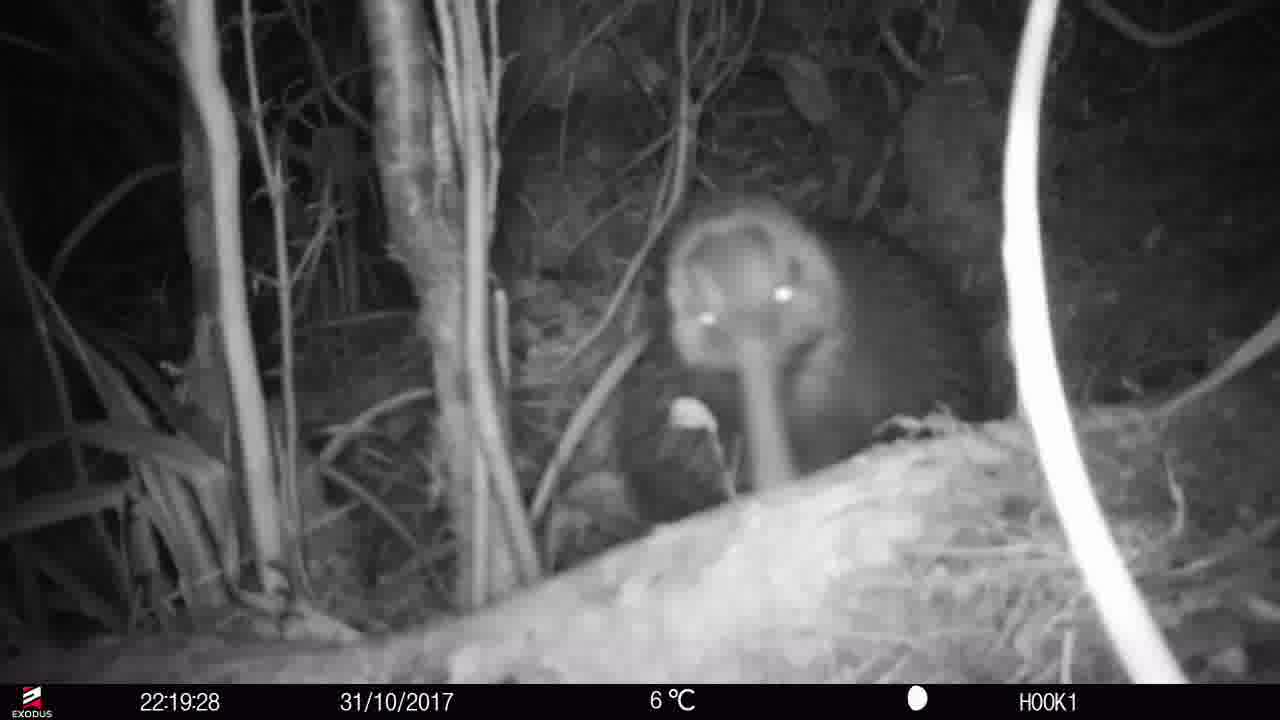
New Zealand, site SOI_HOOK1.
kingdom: Animalia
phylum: Chordata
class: Aves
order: Apterygiformes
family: Apterygidae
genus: Apteryx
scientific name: Apteryx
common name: kiwi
Kiwi (Apteryx).